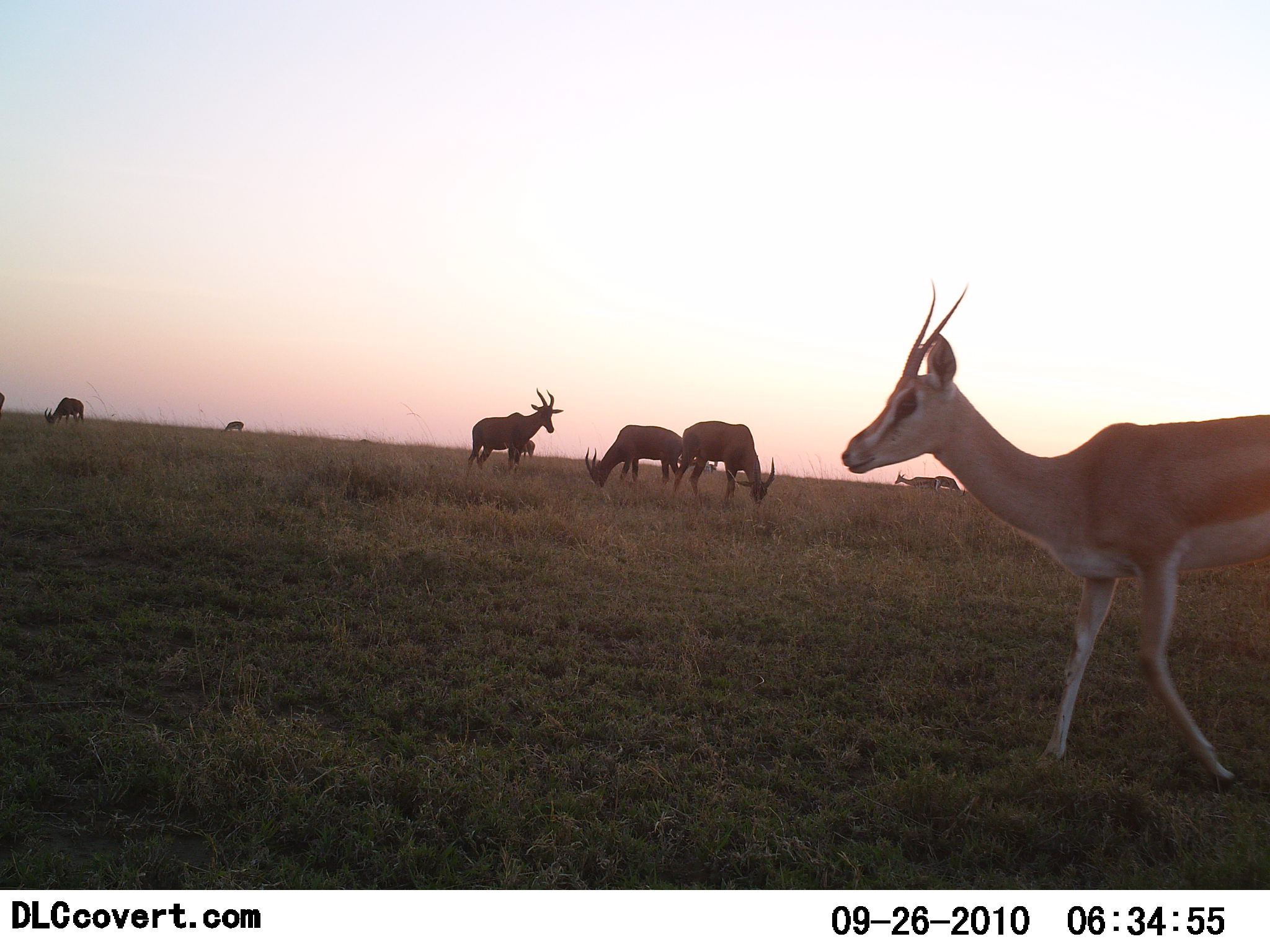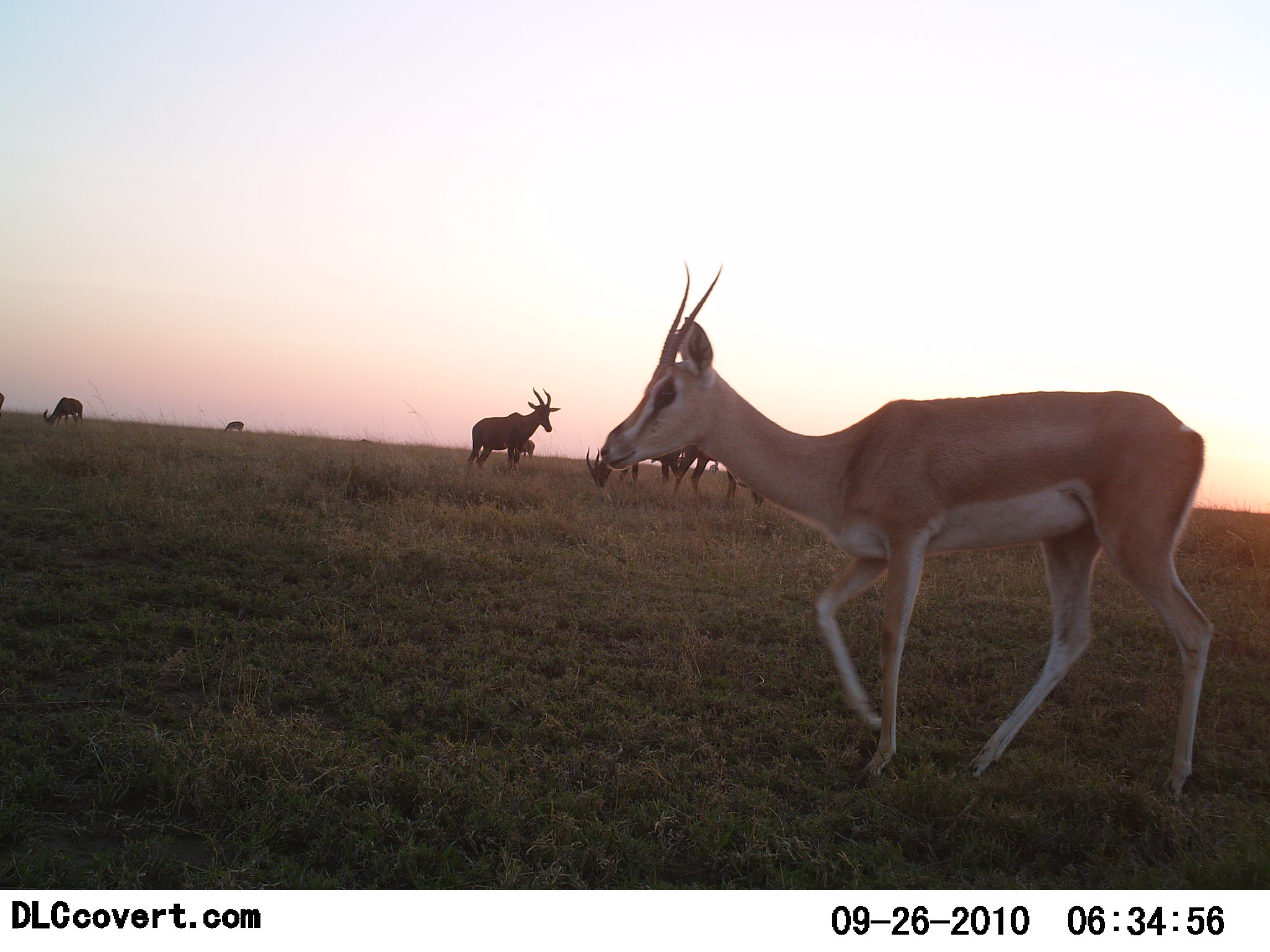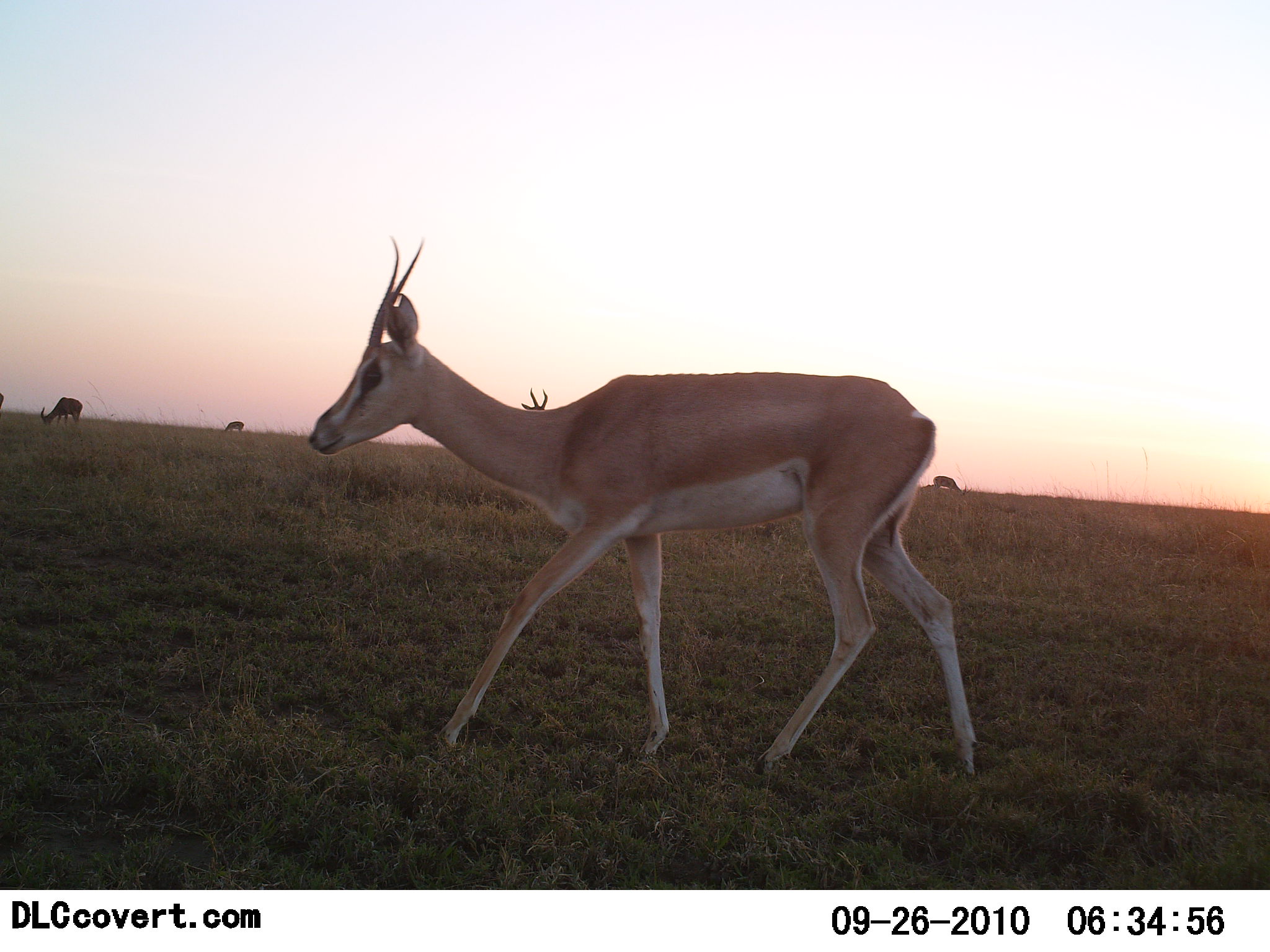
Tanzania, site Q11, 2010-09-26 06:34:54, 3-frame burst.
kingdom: Animalia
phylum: Chordata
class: Mammalia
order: Artiodactyla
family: Bovidae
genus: Nanger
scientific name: Nanger granti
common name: grant's gazelle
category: gazellegrants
Gazellegrants (grant's gazelle) (Nanger granti), count 1. Behavior (volunteer vote fractions): standing 21%, resting 0%, moving 95%, interacting 0%. Young present (vote fraction): 0%. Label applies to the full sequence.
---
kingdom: Animalia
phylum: Chordata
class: Mammalia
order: Artiodactyla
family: Bovidae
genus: Damaliscus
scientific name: Damaliscus lunatus jimela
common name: topi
Topi (Damaliscus lunatus jimela), count 7. Behavior (volunteer vote fractions): standing 88%, resting 0%, moving 0%, interacting 0%. Young present (vote fraction): 0%. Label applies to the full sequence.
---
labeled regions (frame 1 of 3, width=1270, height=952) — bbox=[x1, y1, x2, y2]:
animal: bbox=[839, 279, 1269, 786]; bbox=[669, 419, 777, 512]; bbox=[463, 386, 565, 475]; bbox=[584, 422, 685, 491]; bbox=[44, 396, 87, 431]; bbox=[892, 469, 936, 492]; bbox=[931, 472, 967, 500]; bbox=[222, 420, 246, 434]; bbox=[522, 438, 536, 459]; bbox=[0, 386, 5, 411]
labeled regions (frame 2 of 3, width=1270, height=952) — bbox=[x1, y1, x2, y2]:
animal: bbox=[585, 259, 1215, 810]; bbox=[463, 386, 562, 478]; bbox=[674, 443, 765, 506]; bbox=[586, 433, 685, 489]; bbox=[40, 396, 86, 430]; bbox=[520, 436, 536, 460]; bbox=[222, 420, 245, 433]; bbox=[1, 386, 9, 415]; bbox=[708, 460, 719, 474]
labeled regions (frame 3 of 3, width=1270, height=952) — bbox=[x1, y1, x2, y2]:
animal: bbox=[304, 232, 980, 767]; bbox=[40, 395, 84, 430]; bbox=[930, 472, 974, 498]; bbox=[520, 386, 548, 411]; bbox=[222, 422, 245, 434]; bbox=[0, 393, 7, 411]